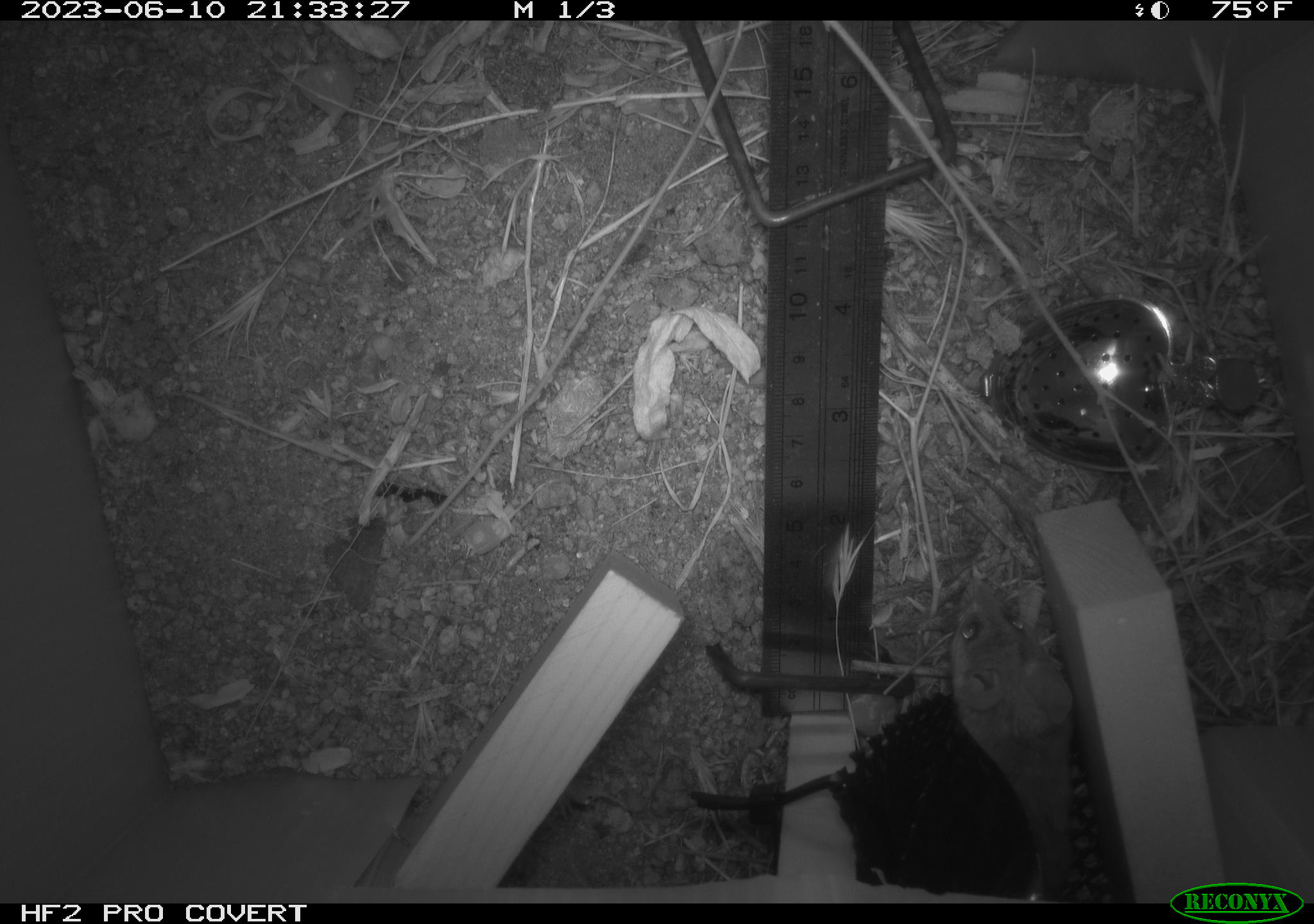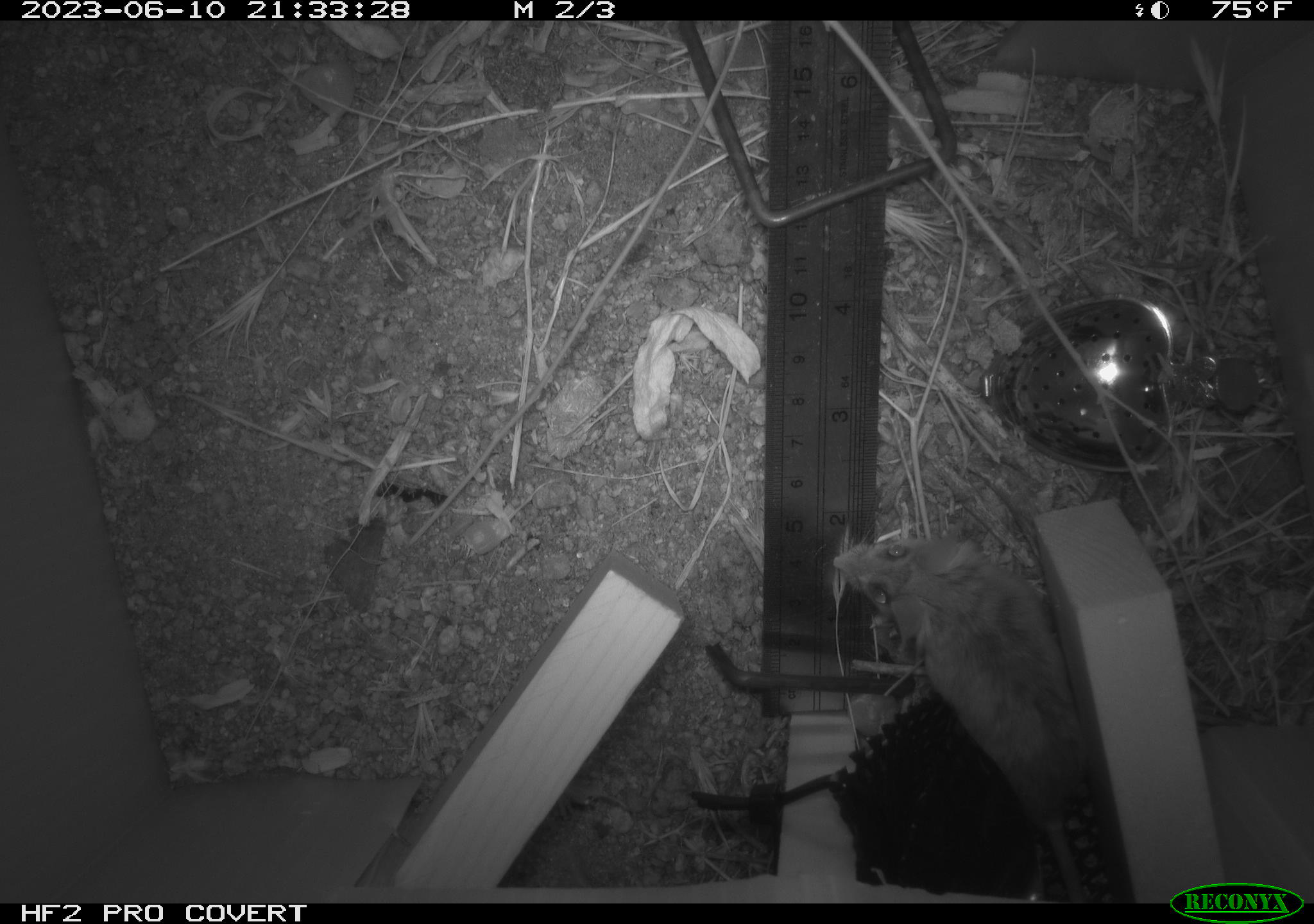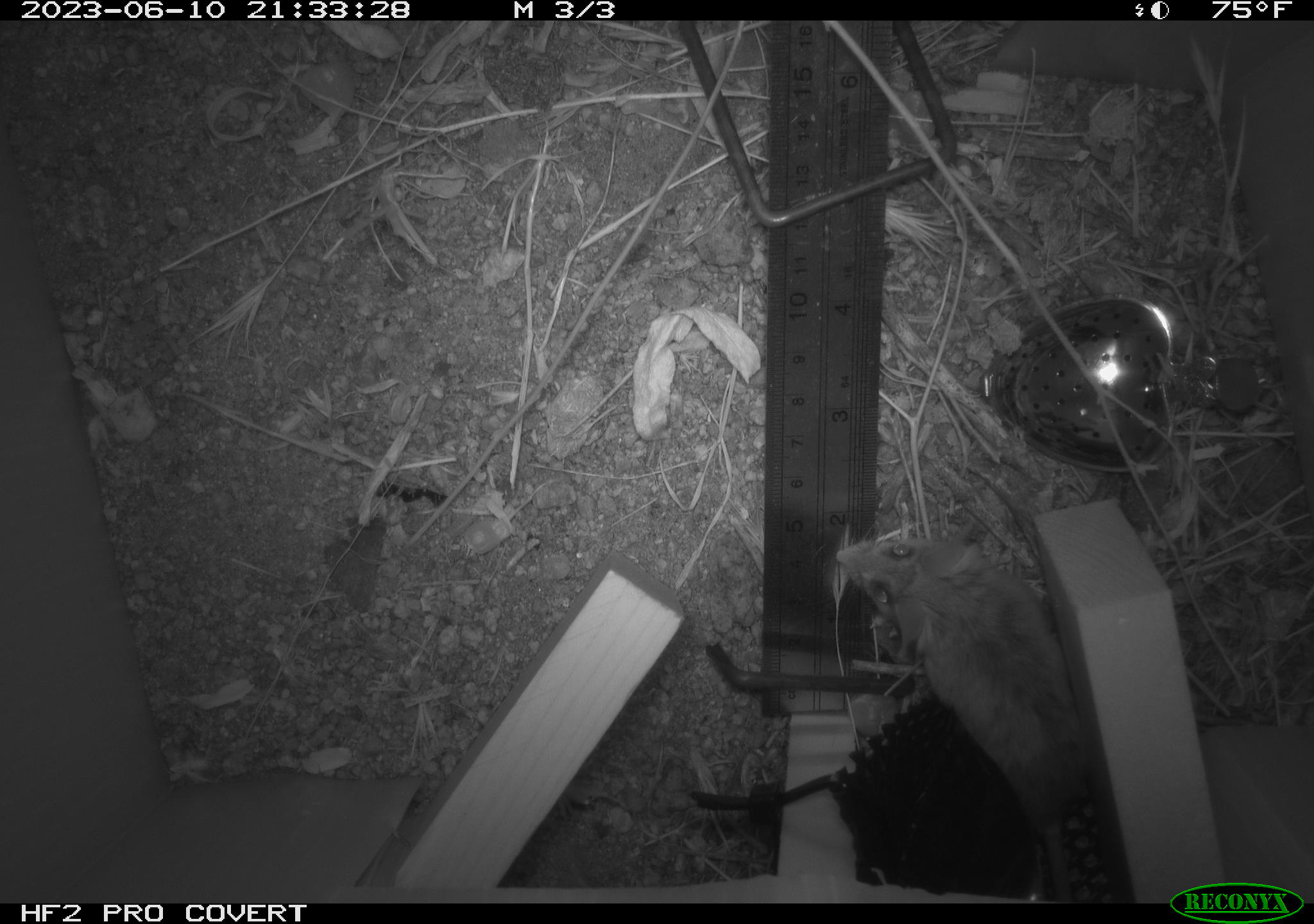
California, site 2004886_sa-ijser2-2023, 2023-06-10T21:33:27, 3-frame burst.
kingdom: Animalia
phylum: Chordata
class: Mammalia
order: Rodentia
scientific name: Rodentia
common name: mouse species